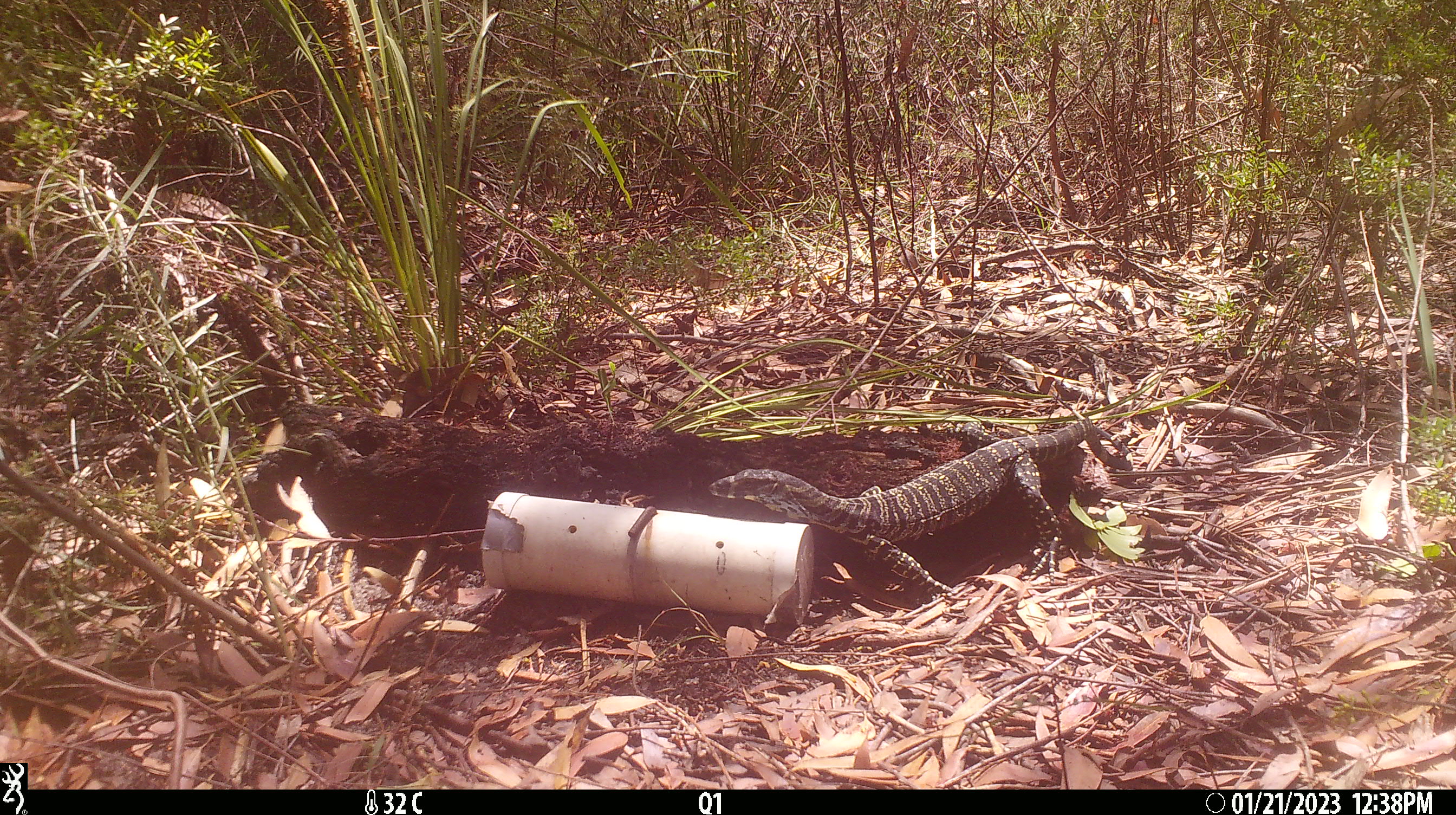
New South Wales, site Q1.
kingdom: Animalia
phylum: Chordata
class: Reptilia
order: Squamata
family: Varanidae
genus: Varanus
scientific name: Varanus varius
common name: lace monitor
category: goanna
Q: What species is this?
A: Goanna (lace monitor) (Varanus varius).